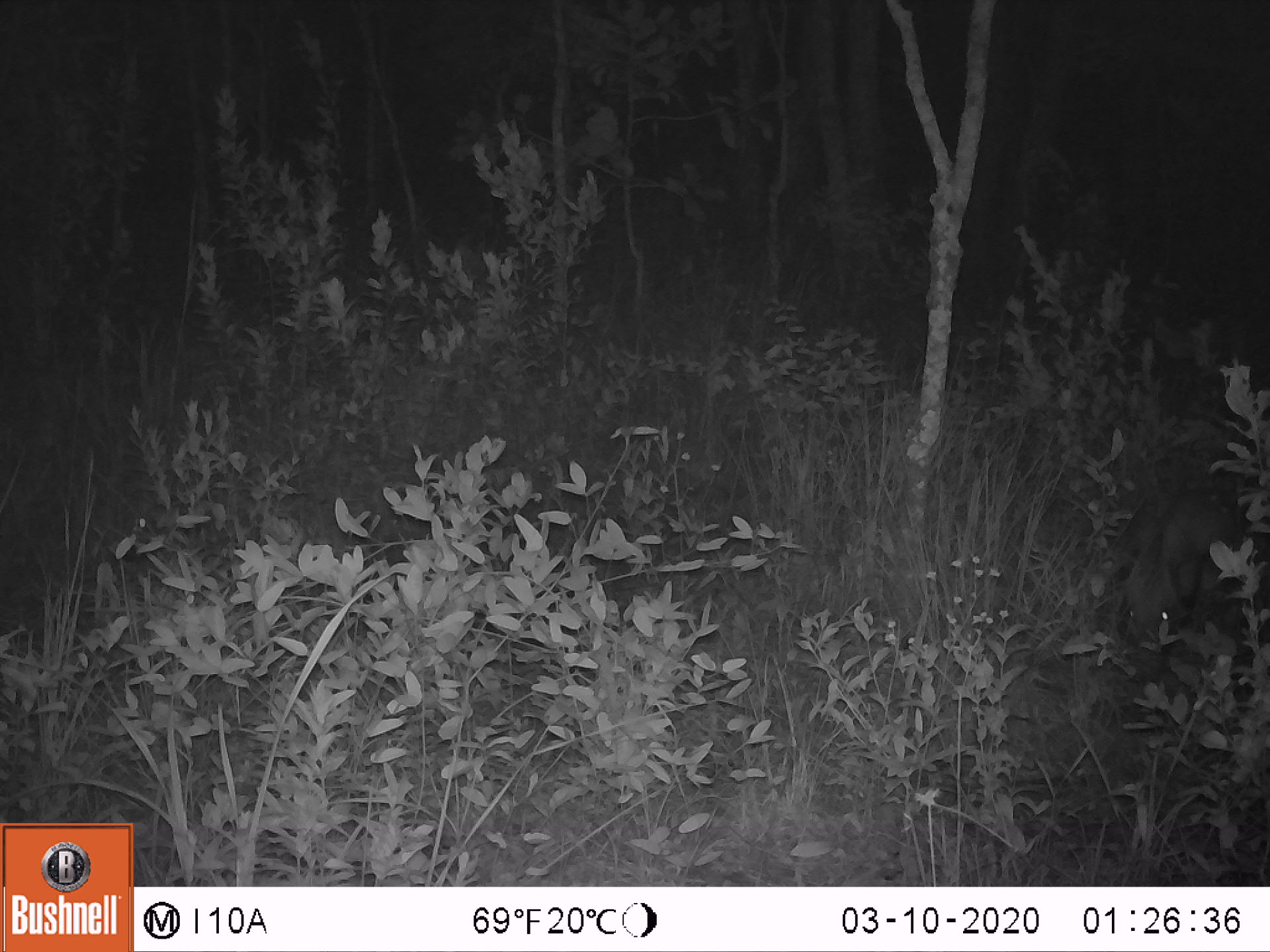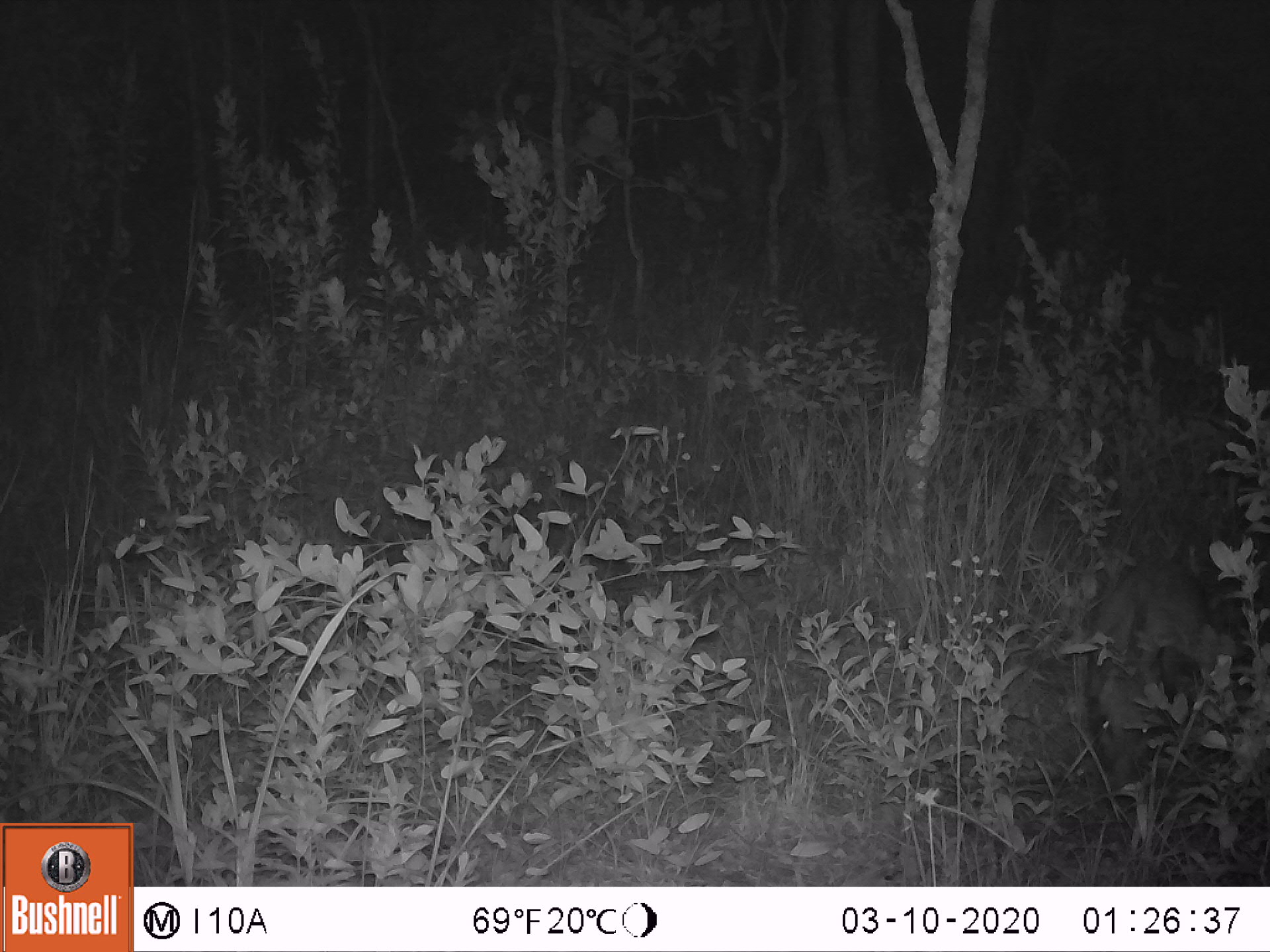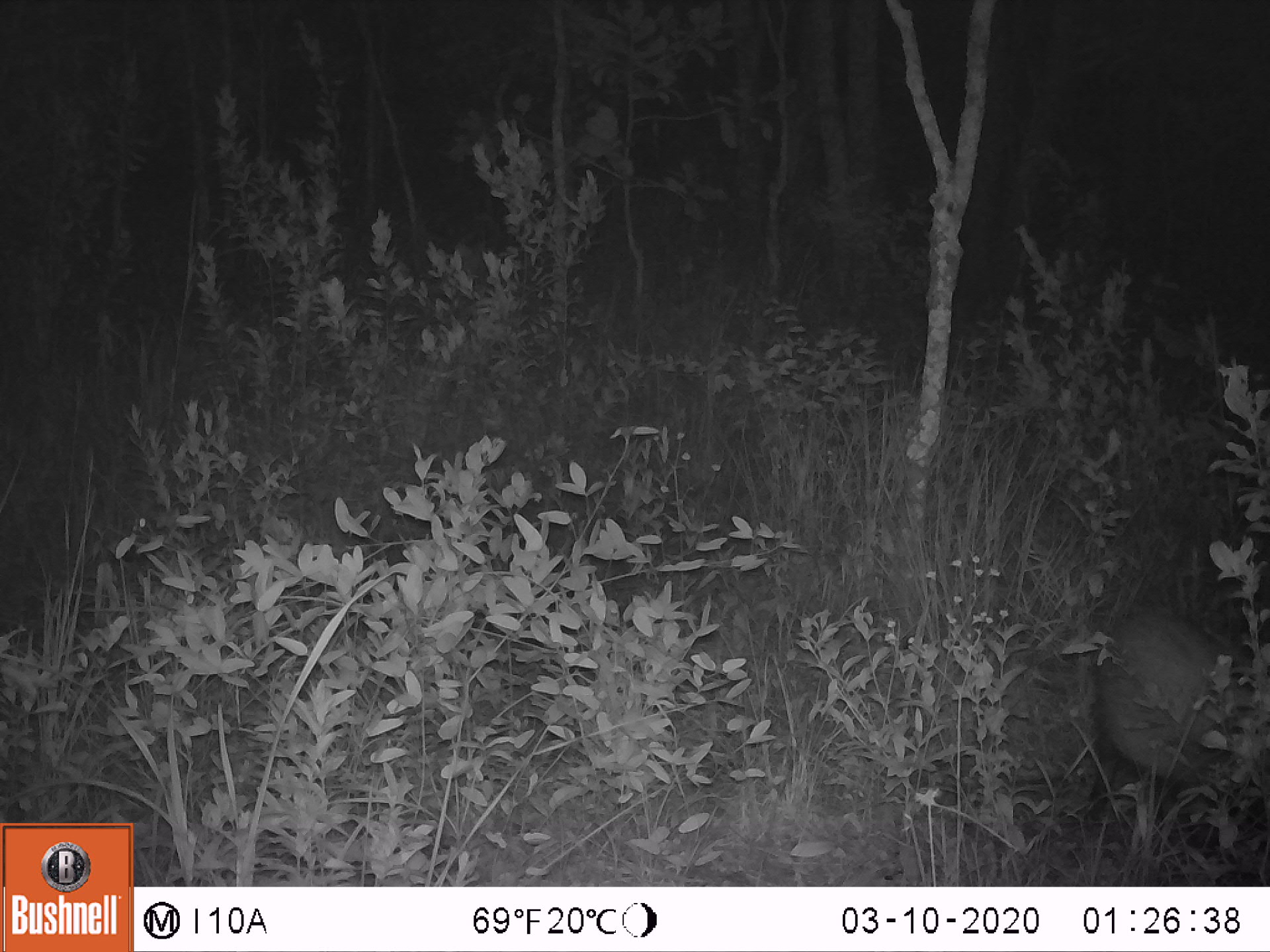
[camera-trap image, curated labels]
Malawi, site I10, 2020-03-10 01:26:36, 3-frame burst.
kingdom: Animalia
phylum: Chordata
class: Mammalia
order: Artiodactyla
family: Suidae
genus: Potamochoerus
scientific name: Potamochoerus larvatus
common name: bushpig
Bushpig (Potamochoerus larvatus), count 1.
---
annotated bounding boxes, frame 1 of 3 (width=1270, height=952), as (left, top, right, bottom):
bushpig: (1094, 473, 1265, 691)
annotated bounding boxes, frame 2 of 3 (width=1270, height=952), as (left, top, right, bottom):
bushpig: (1069, 546, 1232, 812)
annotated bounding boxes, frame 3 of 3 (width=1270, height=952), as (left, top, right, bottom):
bushpig: (1083, 601, 1265, 848)